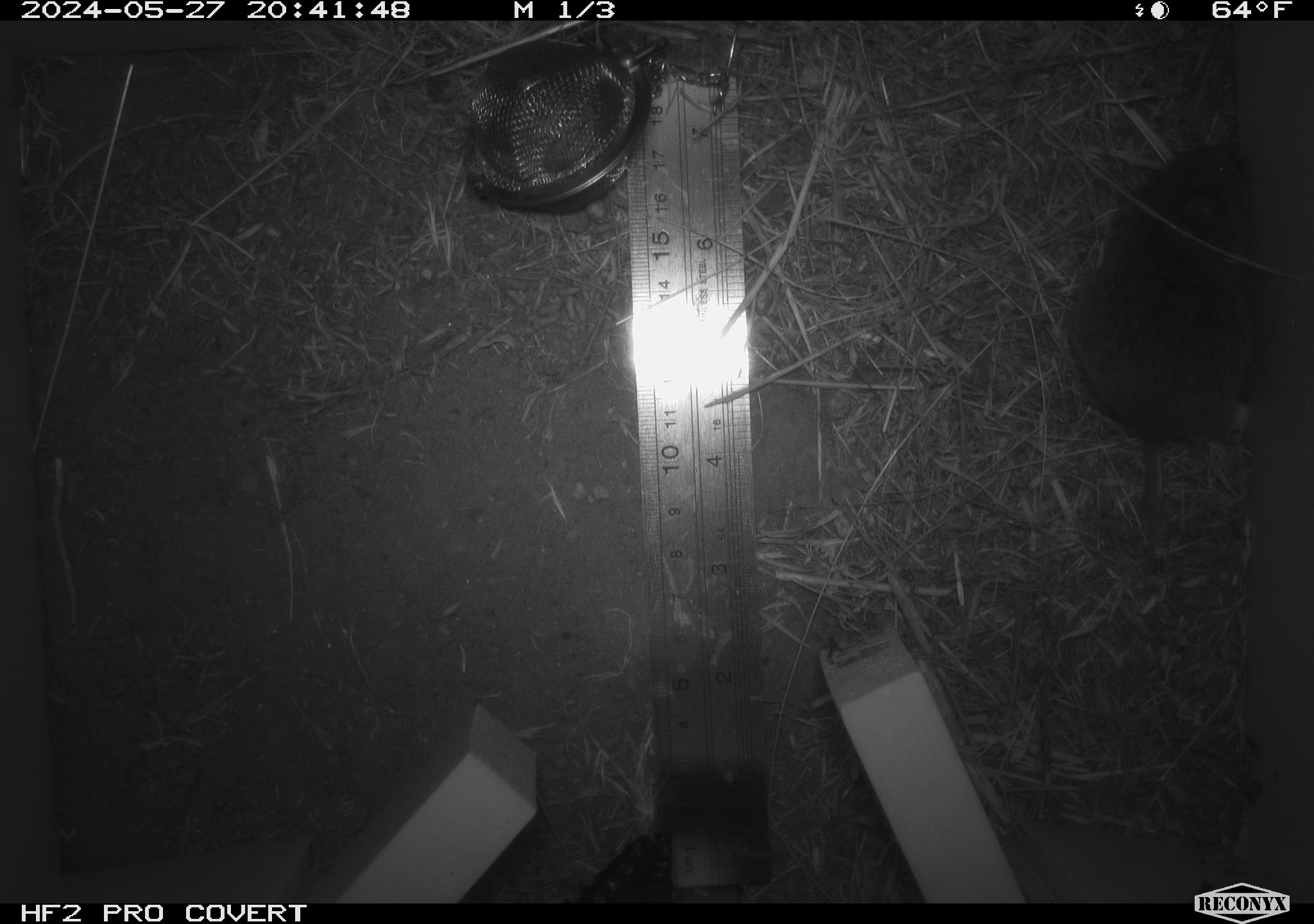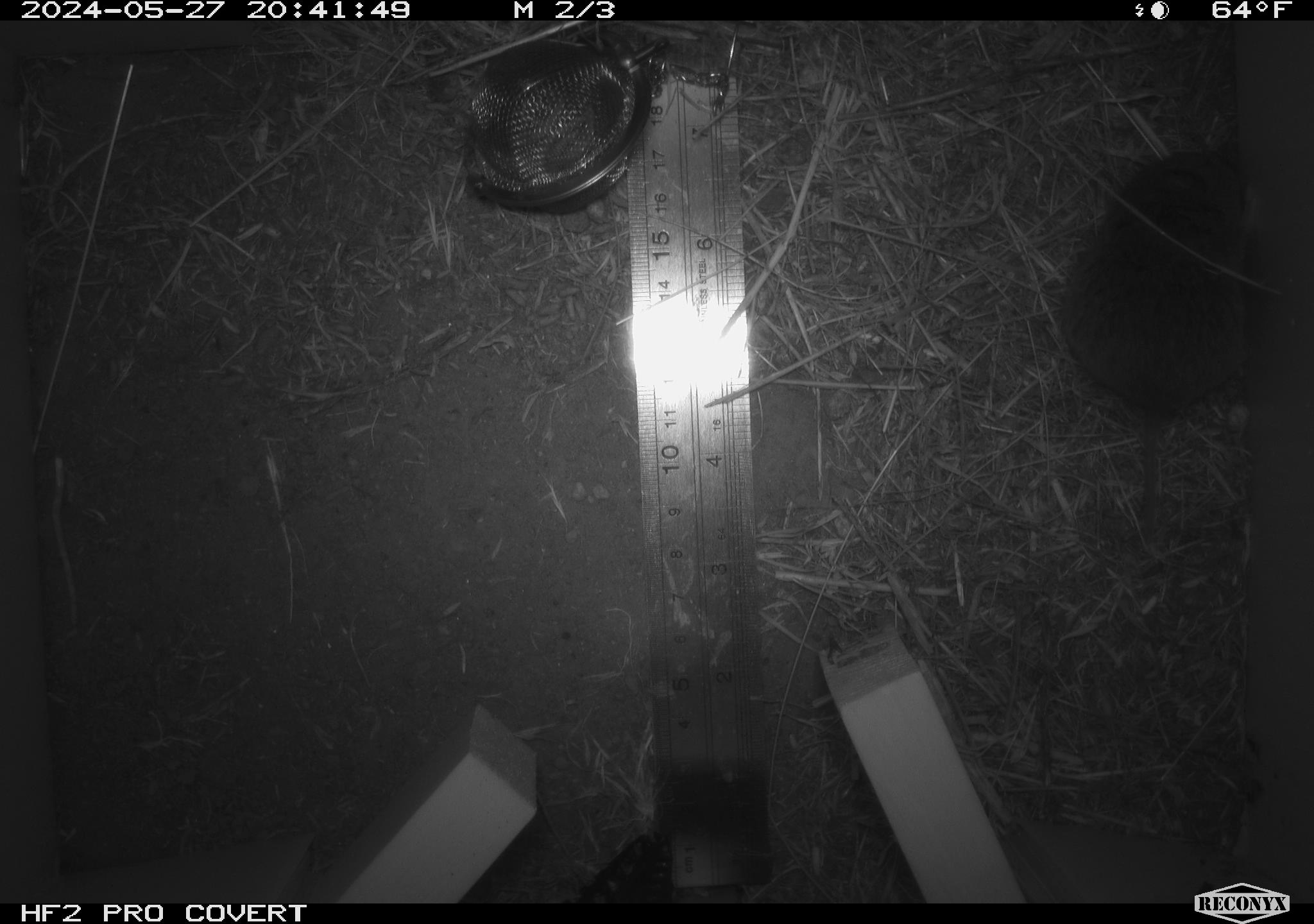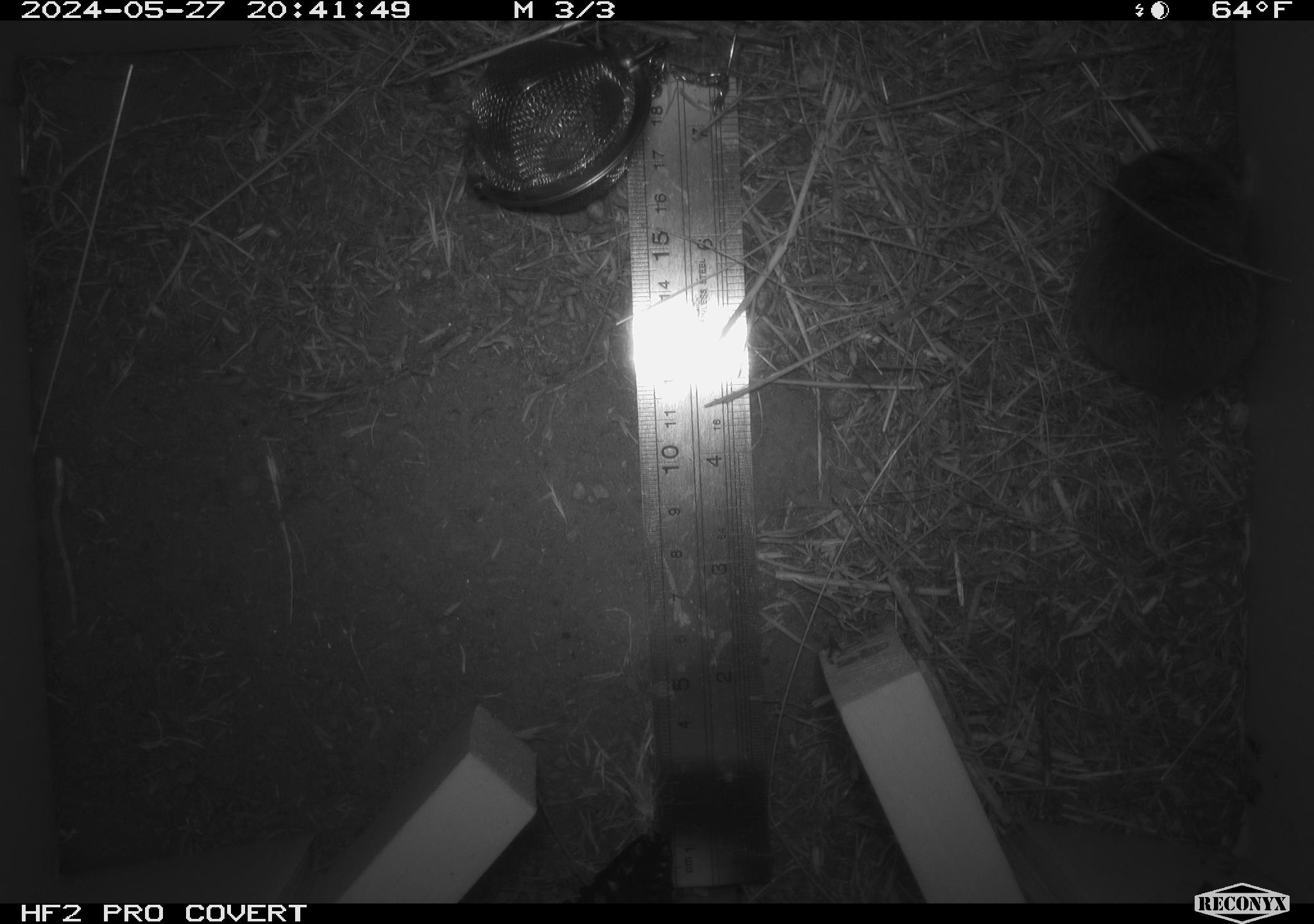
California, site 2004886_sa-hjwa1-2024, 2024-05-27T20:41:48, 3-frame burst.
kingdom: Animalia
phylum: Chordata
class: Mammalia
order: Rodentia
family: Cricetidae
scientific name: Cricetidae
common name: hamsters, voles, lemmings, and allies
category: cricetidae family